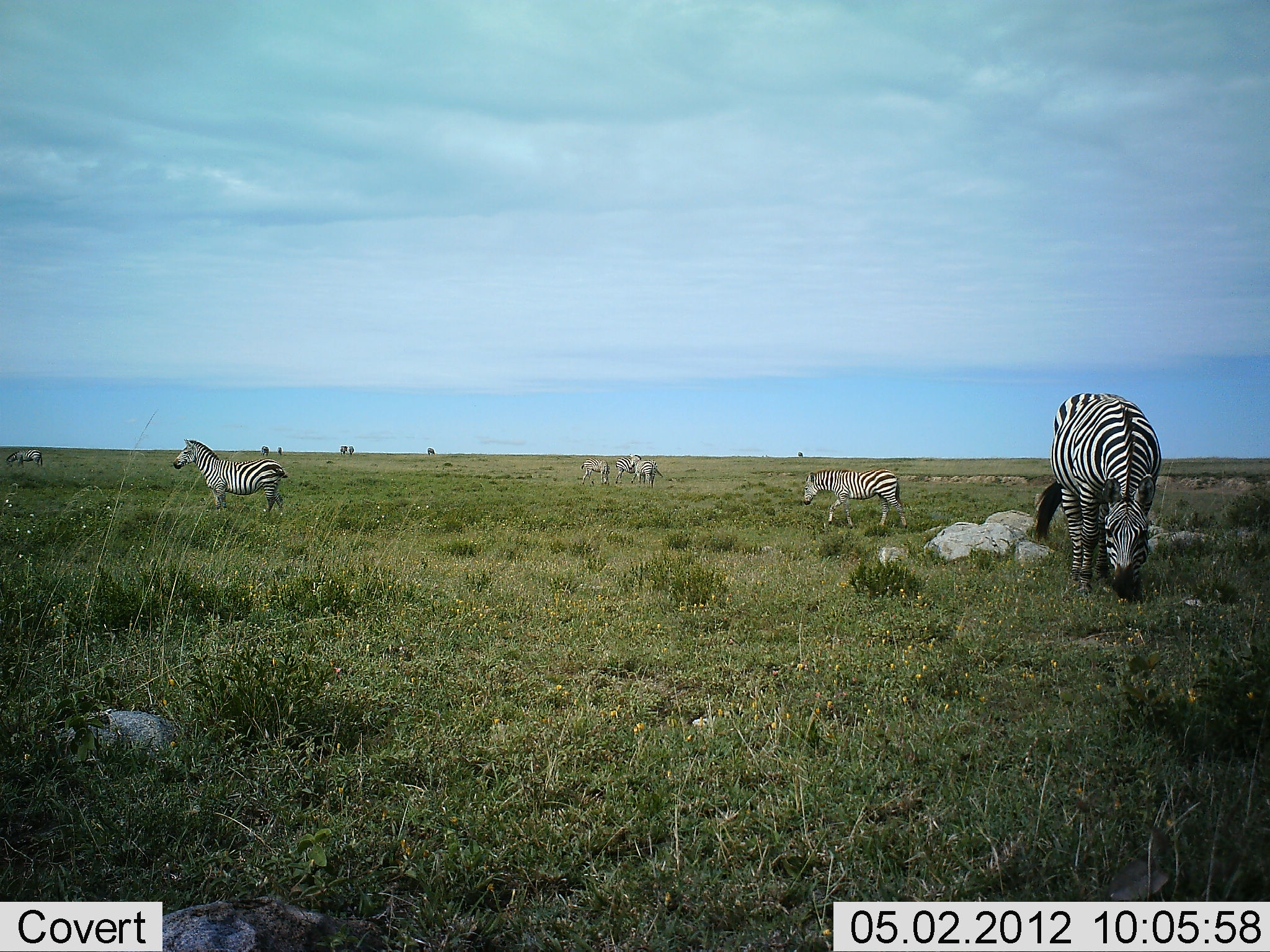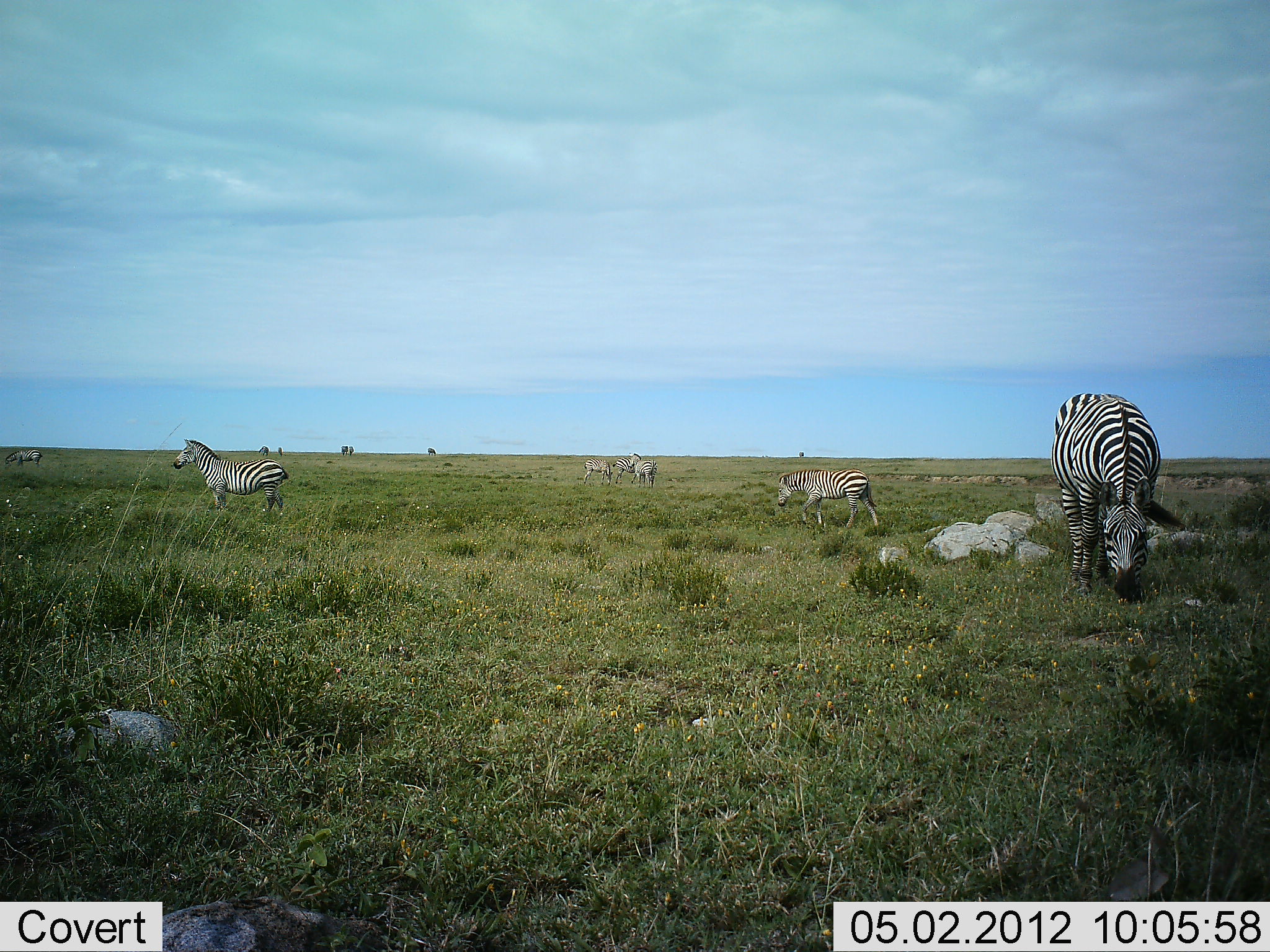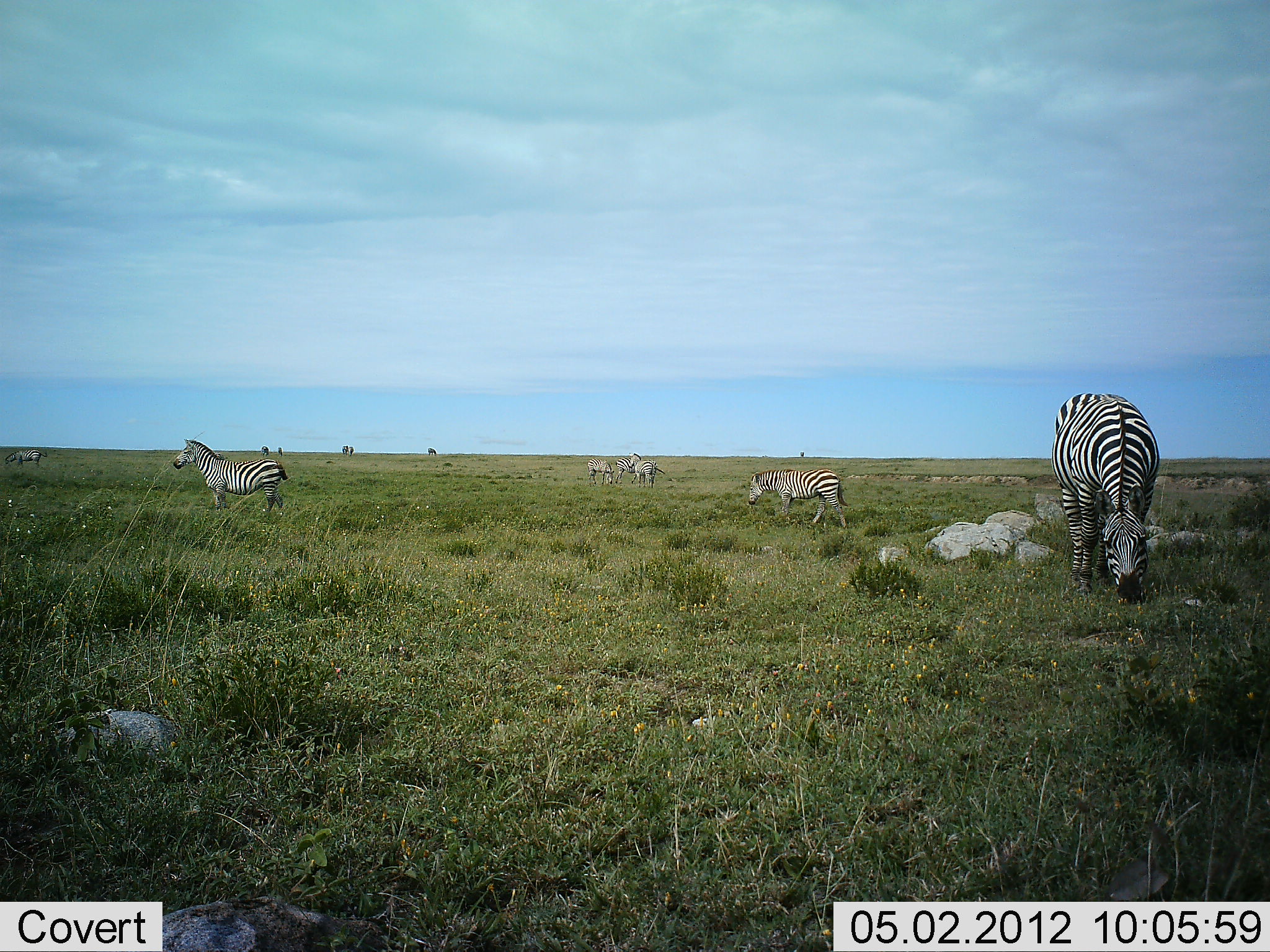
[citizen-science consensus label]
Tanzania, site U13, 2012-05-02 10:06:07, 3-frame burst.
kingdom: Animalia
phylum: Chordata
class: Mammalia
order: Perissodactyla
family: Equidae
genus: Equus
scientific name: Equus quagga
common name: plains zebra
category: zebra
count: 7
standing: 84%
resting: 0%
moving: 74%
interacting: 0%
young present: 11%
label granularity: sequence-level